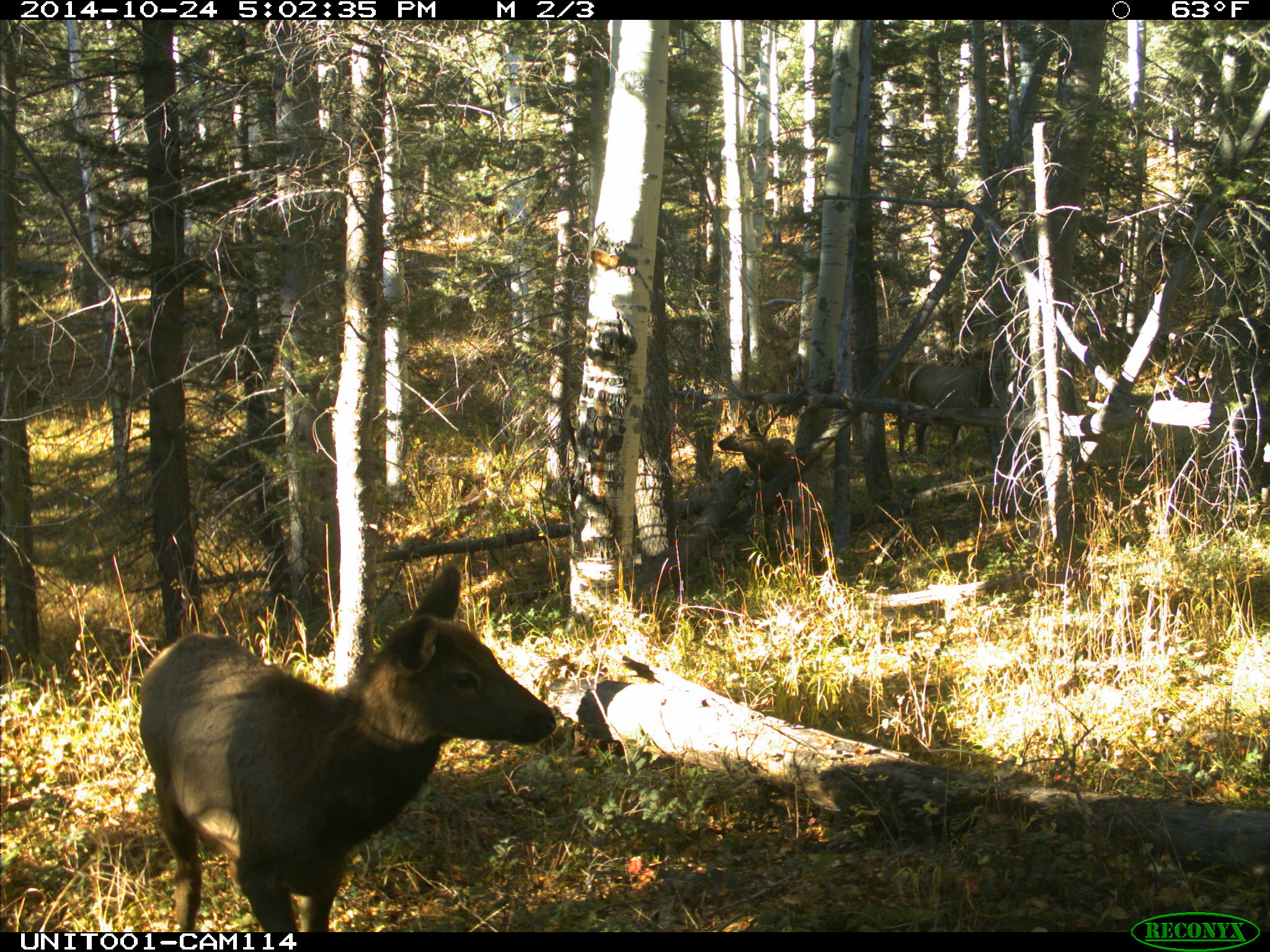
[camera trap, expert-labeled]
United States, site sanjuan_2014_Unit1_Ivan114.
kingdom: Animalia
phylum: Chordata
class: Mammalia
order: Artiodactyla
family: Cervidae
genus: Cervus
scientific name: Cervus elaphus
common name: red deer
Cervus elaphus (red deer).